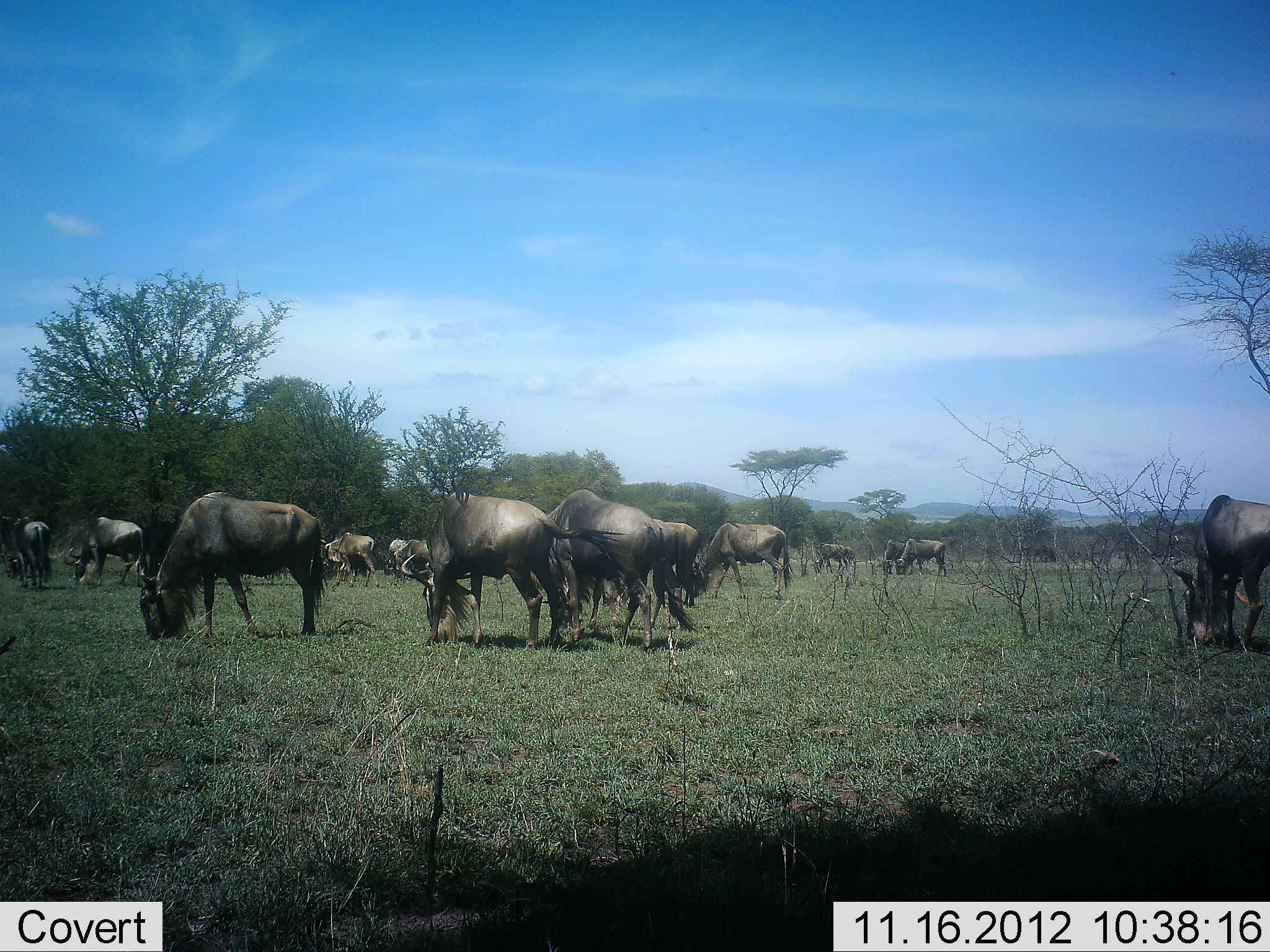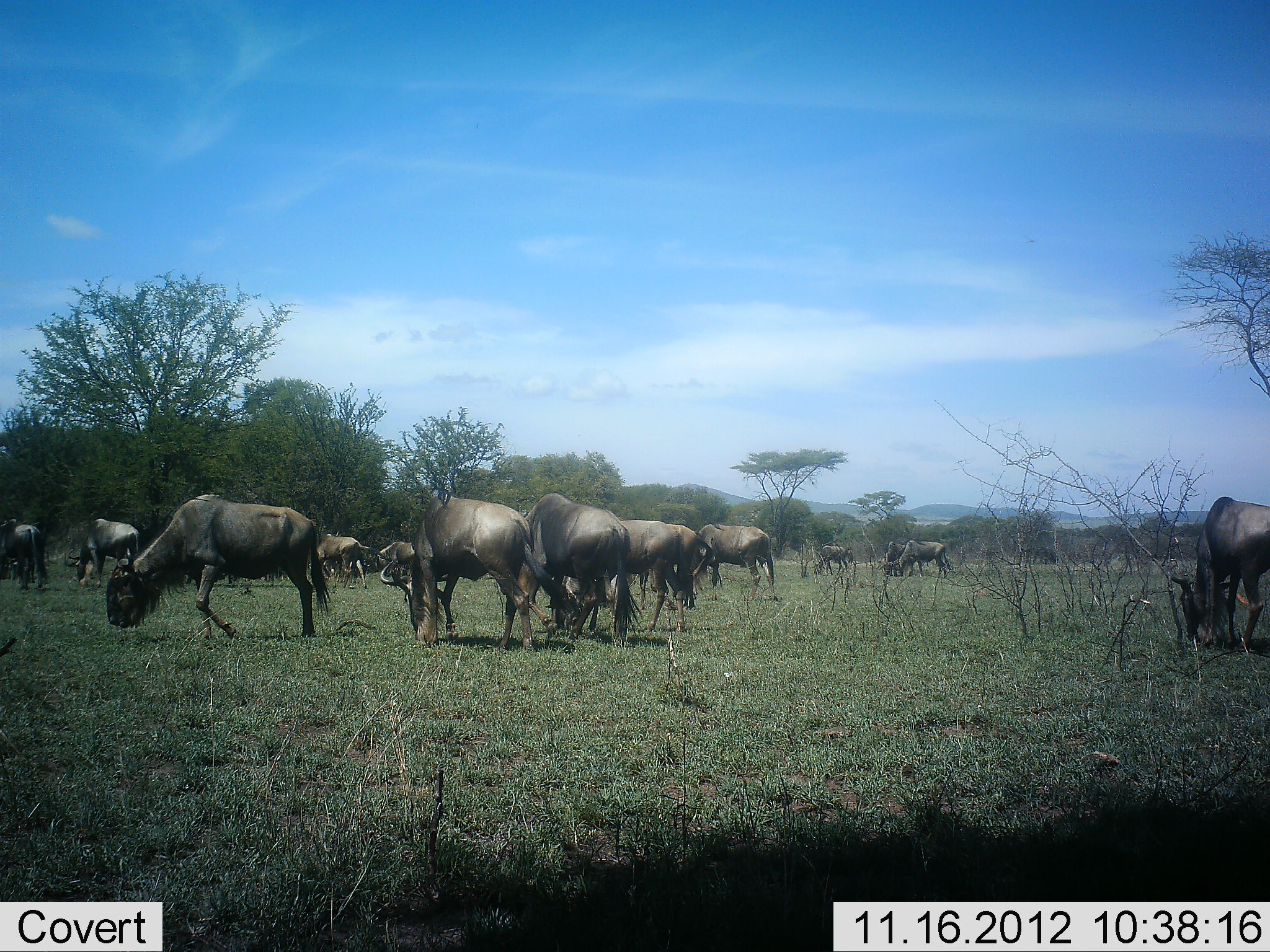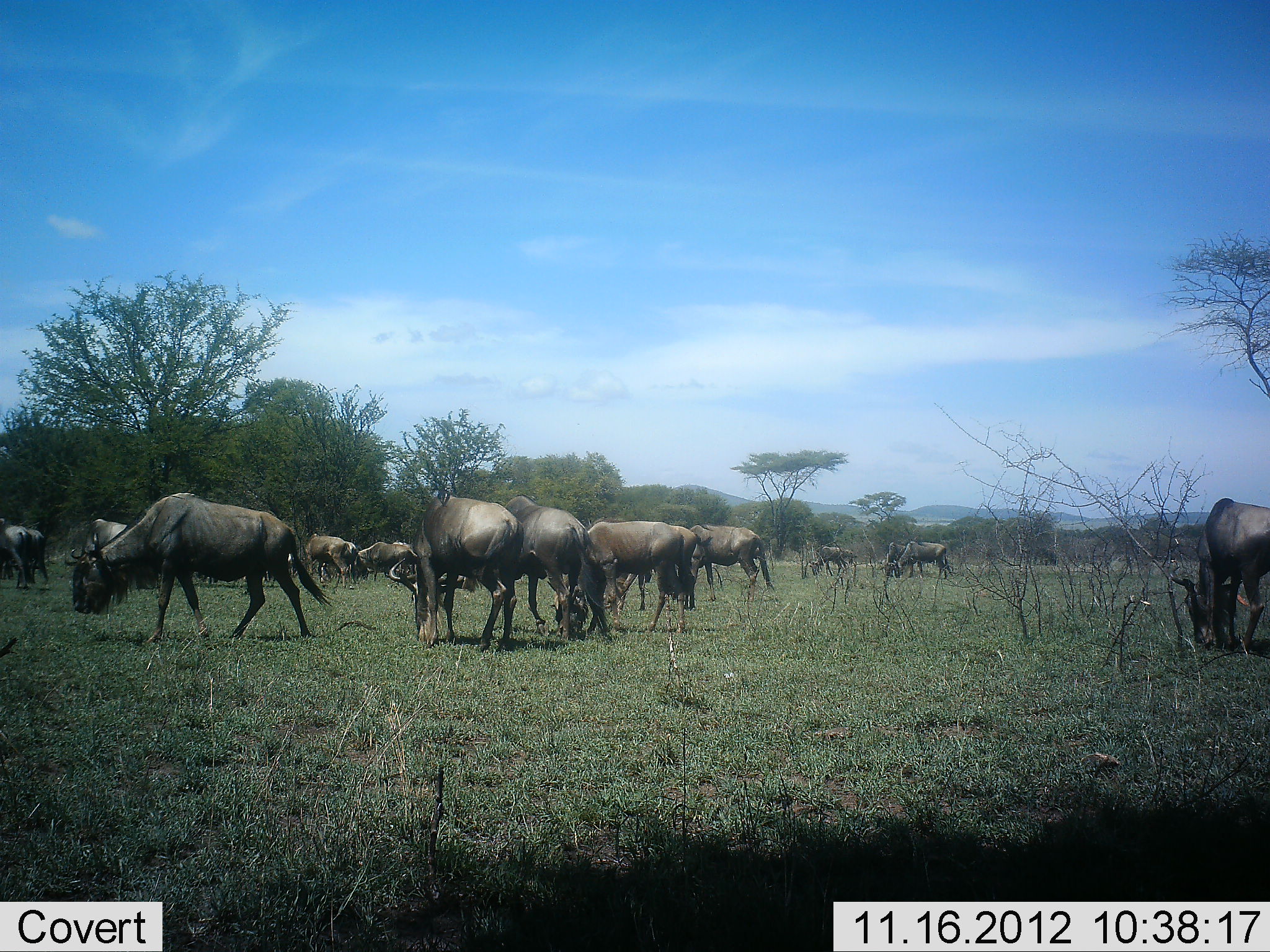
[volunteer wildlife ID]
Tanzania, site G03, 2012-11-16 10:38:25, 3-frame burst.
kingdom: Animalia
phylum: Chordata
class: Mammalia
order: Artiodactyla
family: Bovidae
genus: Connochaetes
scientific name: Connochaetes taurinus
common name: blue wildebeest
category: wildebeest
Wildebeest (blue wildebeest) (Connochaetes taurinus), count 11-50. Behavior (volunteer vote fractions): standing 50%, resting 10%, moving 20%, interacting 10%. Young present (vote fraction): 0%. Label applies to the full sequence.